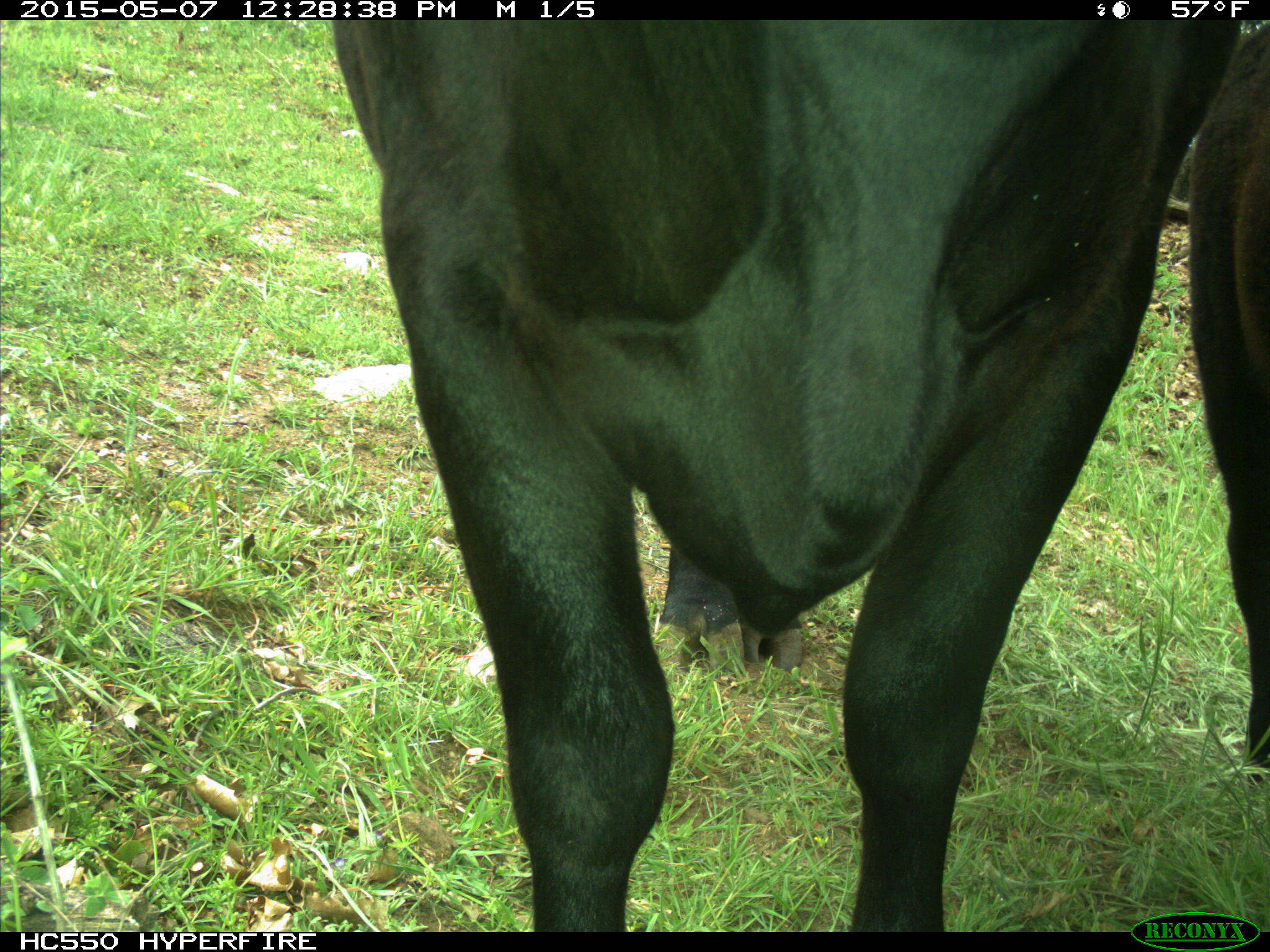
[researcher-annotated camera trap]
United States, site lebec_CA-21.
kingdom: Animalia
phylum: Chordata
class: Mammalia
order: Artiodactyla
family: Bovidae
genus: Bos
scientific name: Bos taurus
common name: domestic cow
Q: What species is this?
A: Bos taurus (domestic cow).